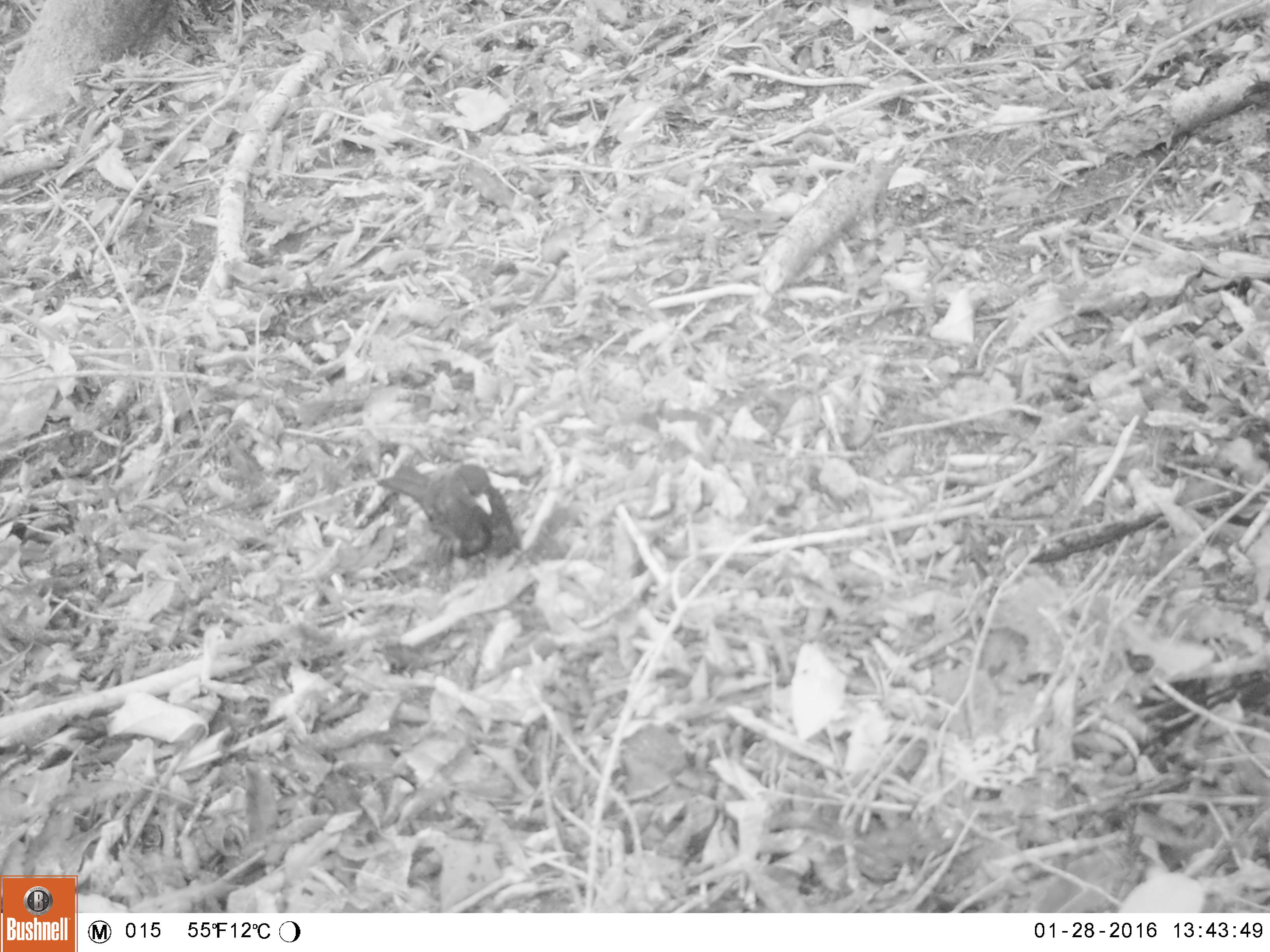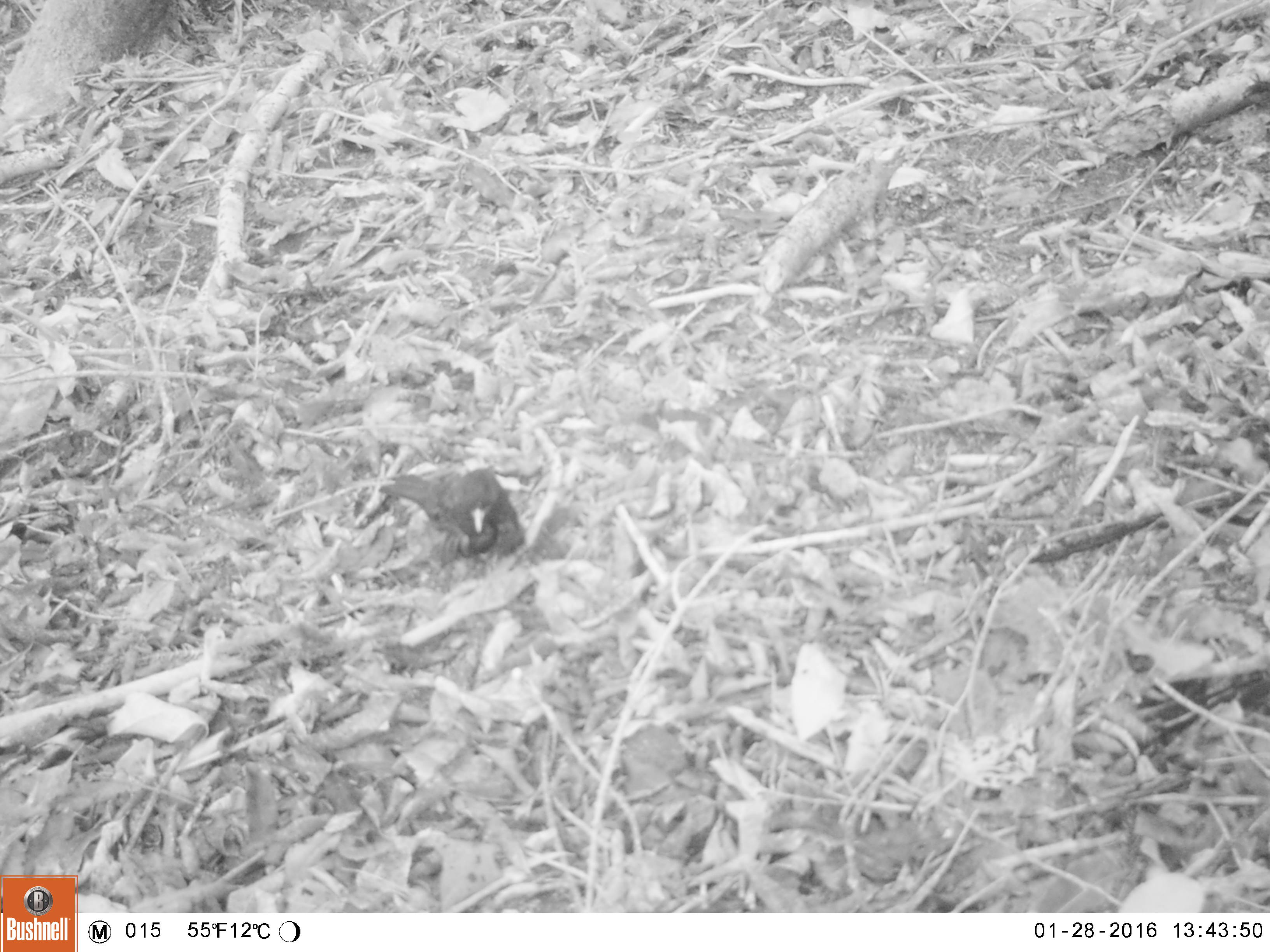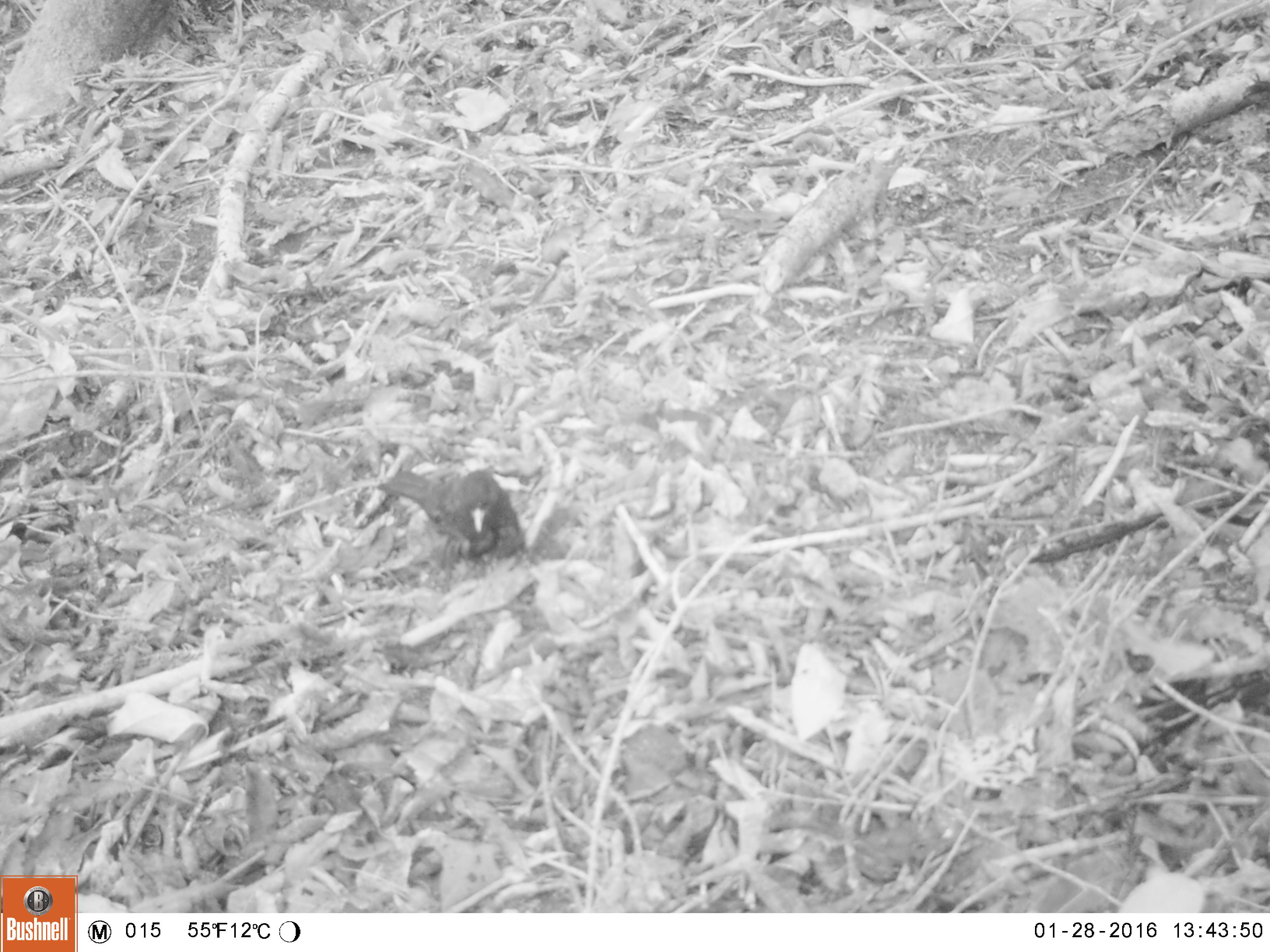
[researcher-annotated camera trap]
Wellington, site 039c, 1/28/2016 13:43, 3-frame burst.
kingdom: Animalia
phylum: Chordata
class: Aves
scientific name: Aves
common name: bird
Bird (Aves).